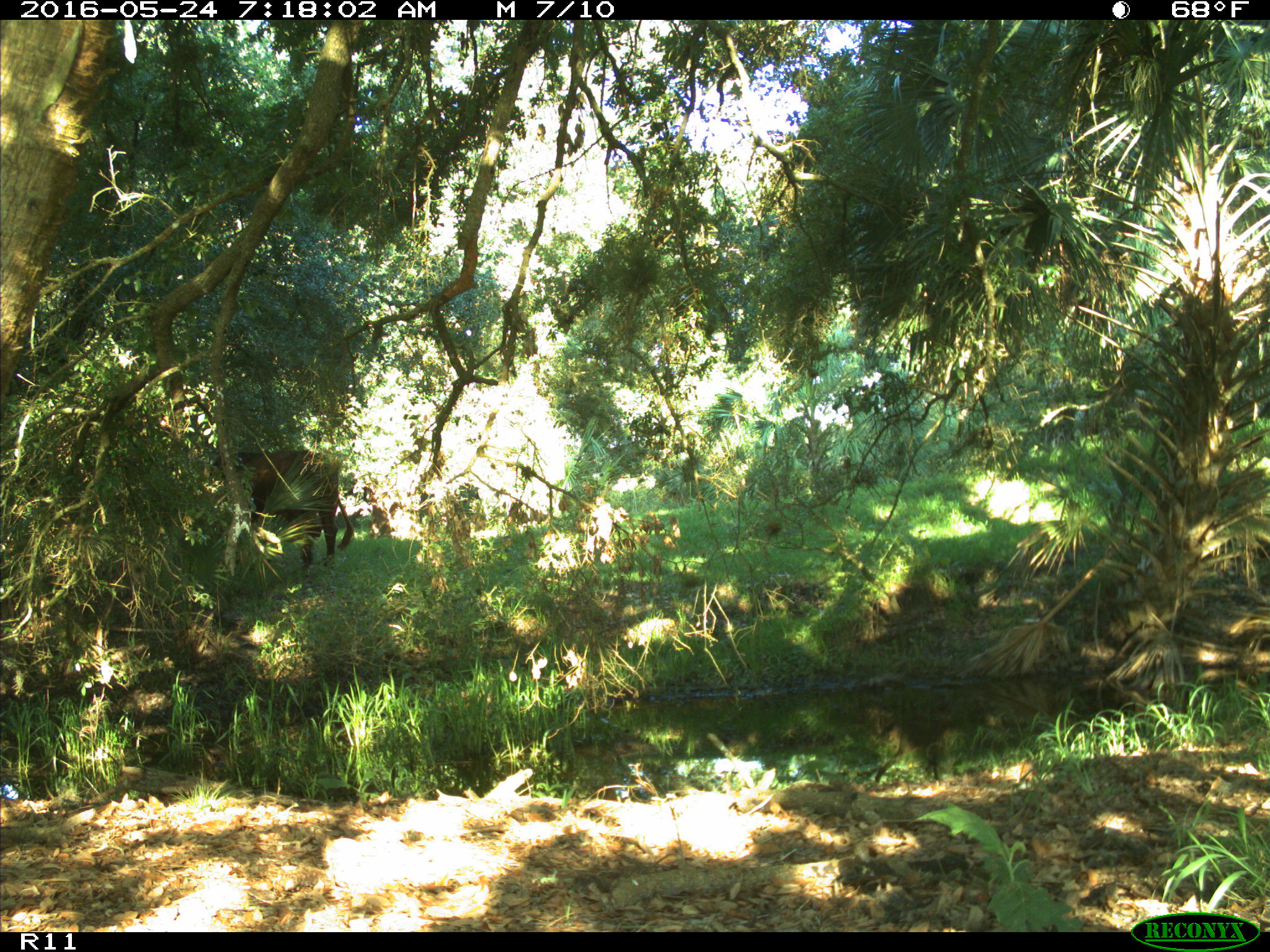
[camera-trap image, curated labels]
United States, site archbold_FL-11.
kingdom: Animalia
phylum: Chordata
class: Mammalia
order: Artiodactyla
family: Bovidae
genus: Bos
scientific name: Bos taurus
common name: domestic cow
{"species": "Bos taurus (domestic cow)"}